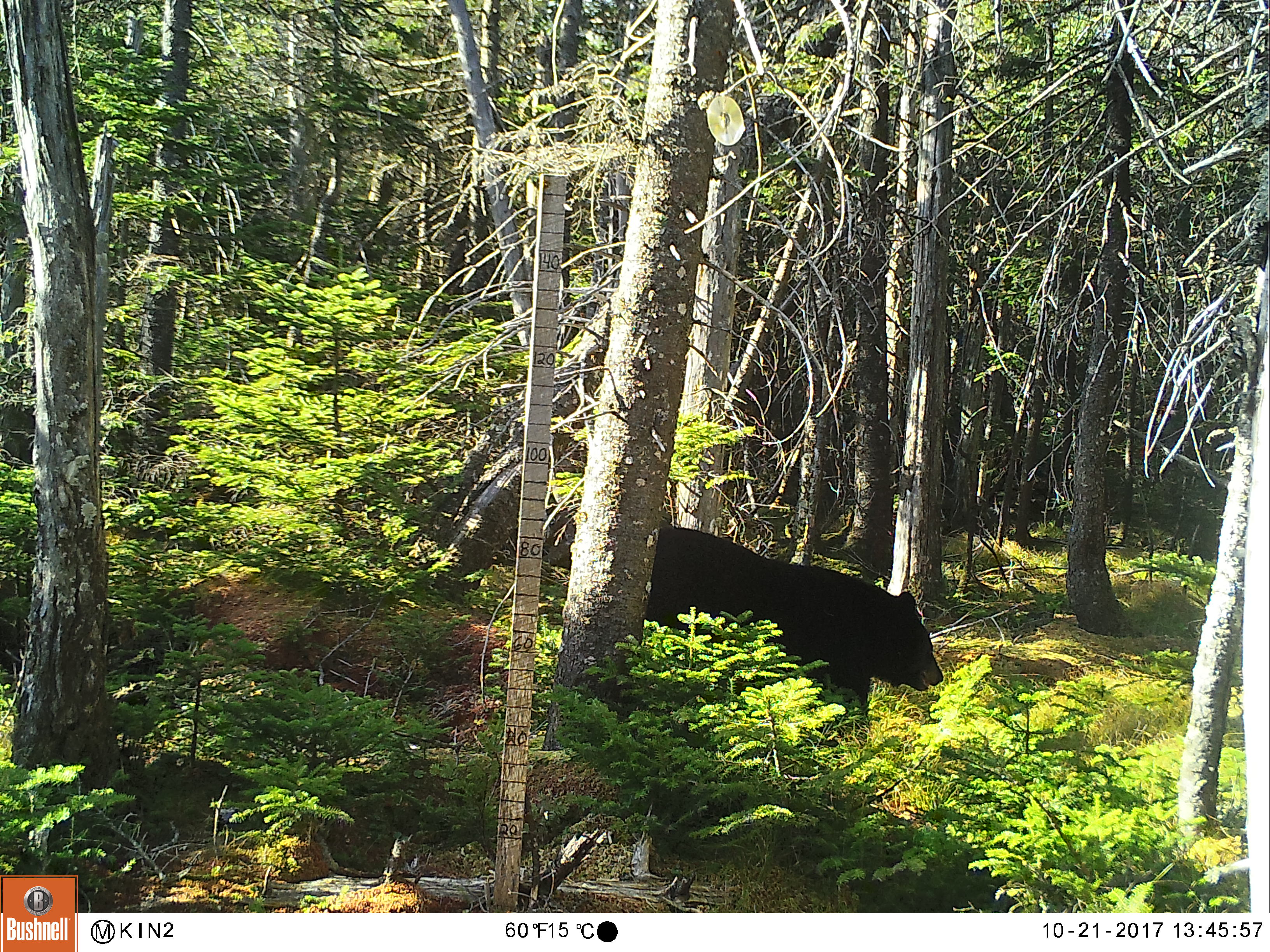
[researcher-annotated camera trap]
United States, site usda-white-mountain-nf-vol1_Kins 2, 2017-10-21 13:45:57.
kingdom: Animalia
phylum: Chordata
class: Mammalia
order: Carnivora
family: Ursidae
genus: Ursus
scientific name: Ursus americanus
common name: black bear